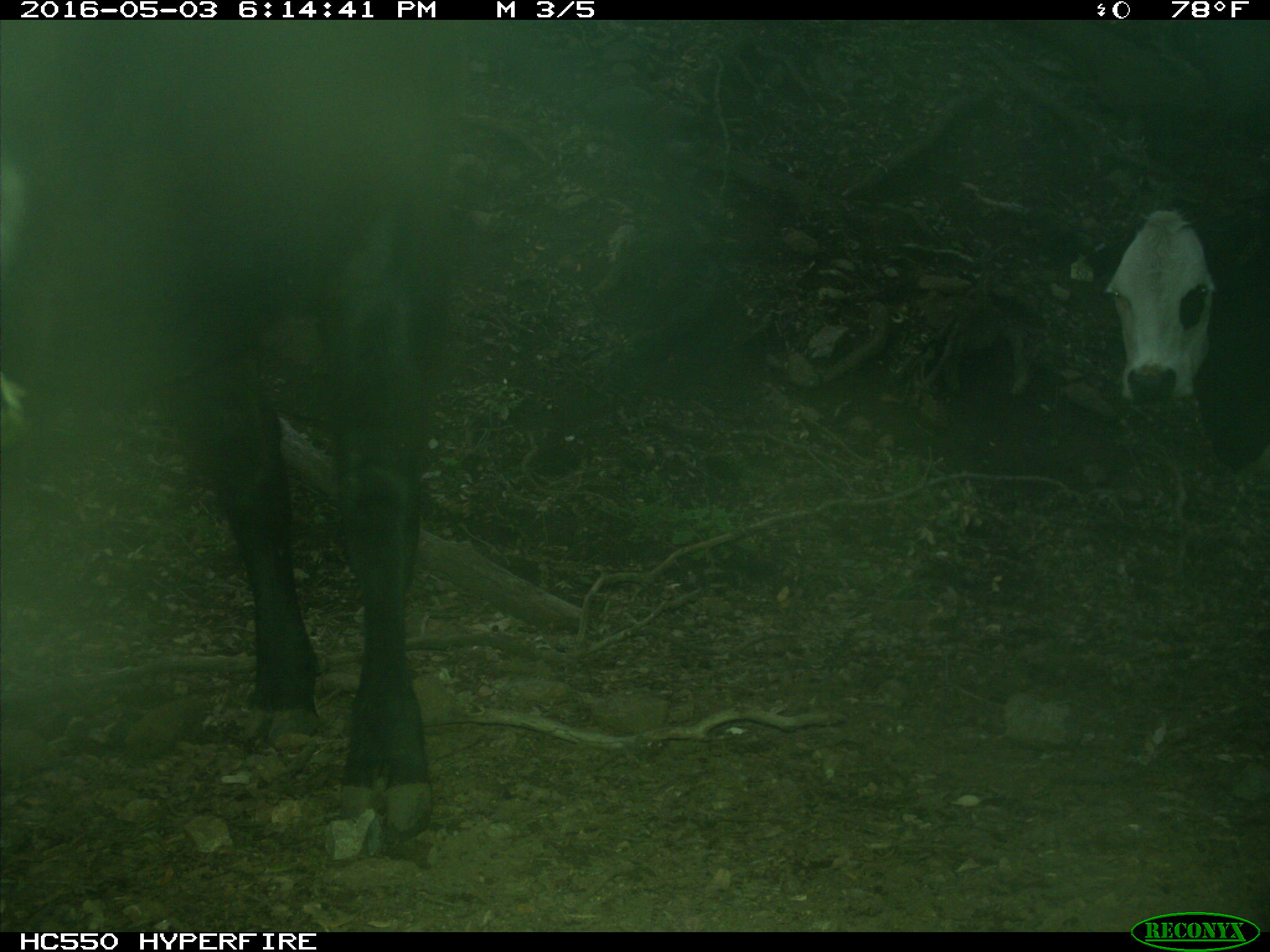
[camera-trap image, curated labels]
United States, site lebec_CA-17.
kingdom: Animalia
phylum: Chordata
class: Mammalia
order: Artiodactyla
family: Bovidae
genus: Bos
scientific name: Bos taurus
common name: domestic cow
Bos taurus (domestic cow).